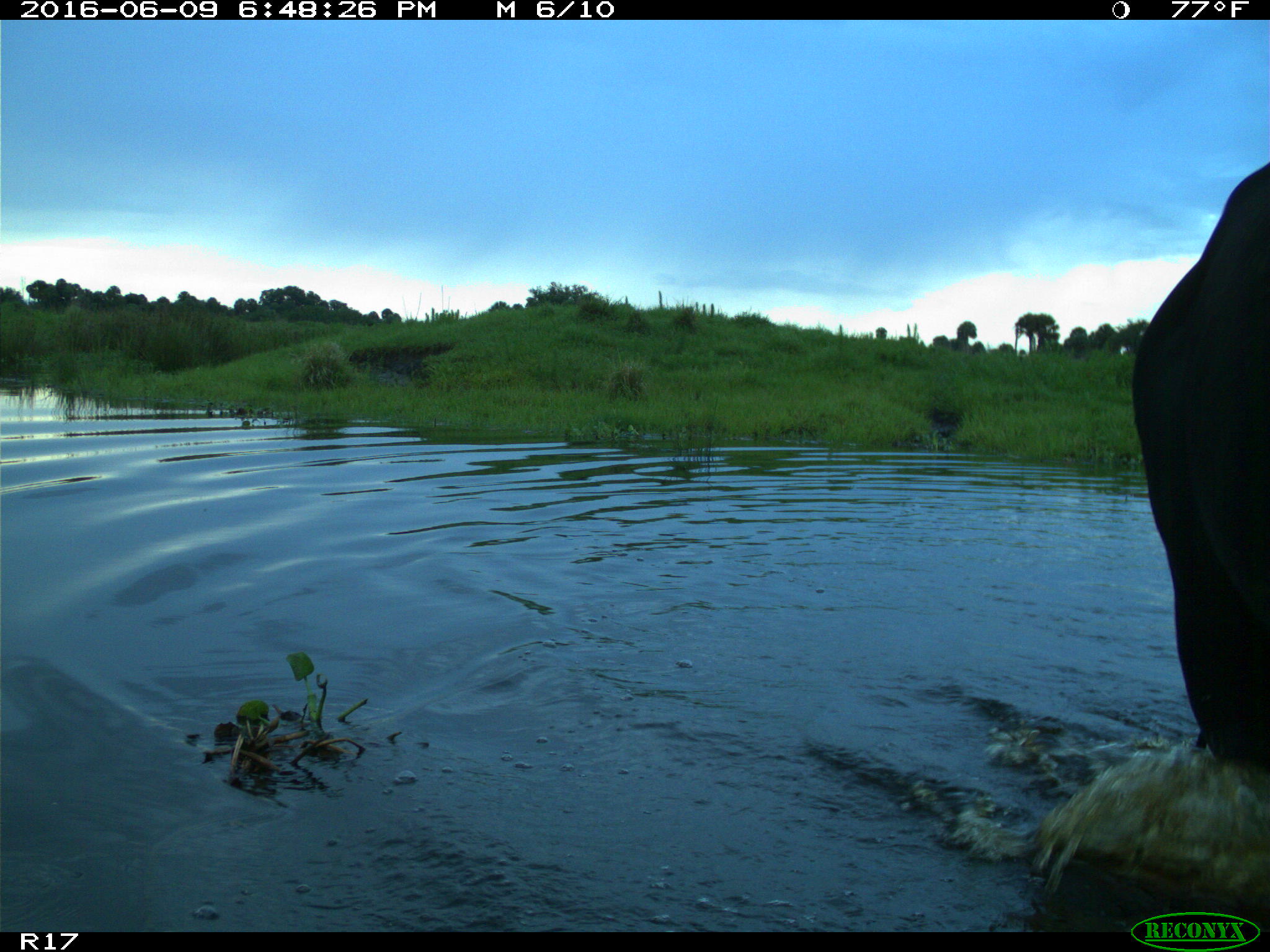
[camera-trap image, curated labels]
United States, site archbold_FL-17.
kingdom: Animalia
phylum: Chordata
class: Mammalia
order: Artiodactyla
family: Bovidae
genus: Bos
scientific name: Bos taurus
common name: domestic cow